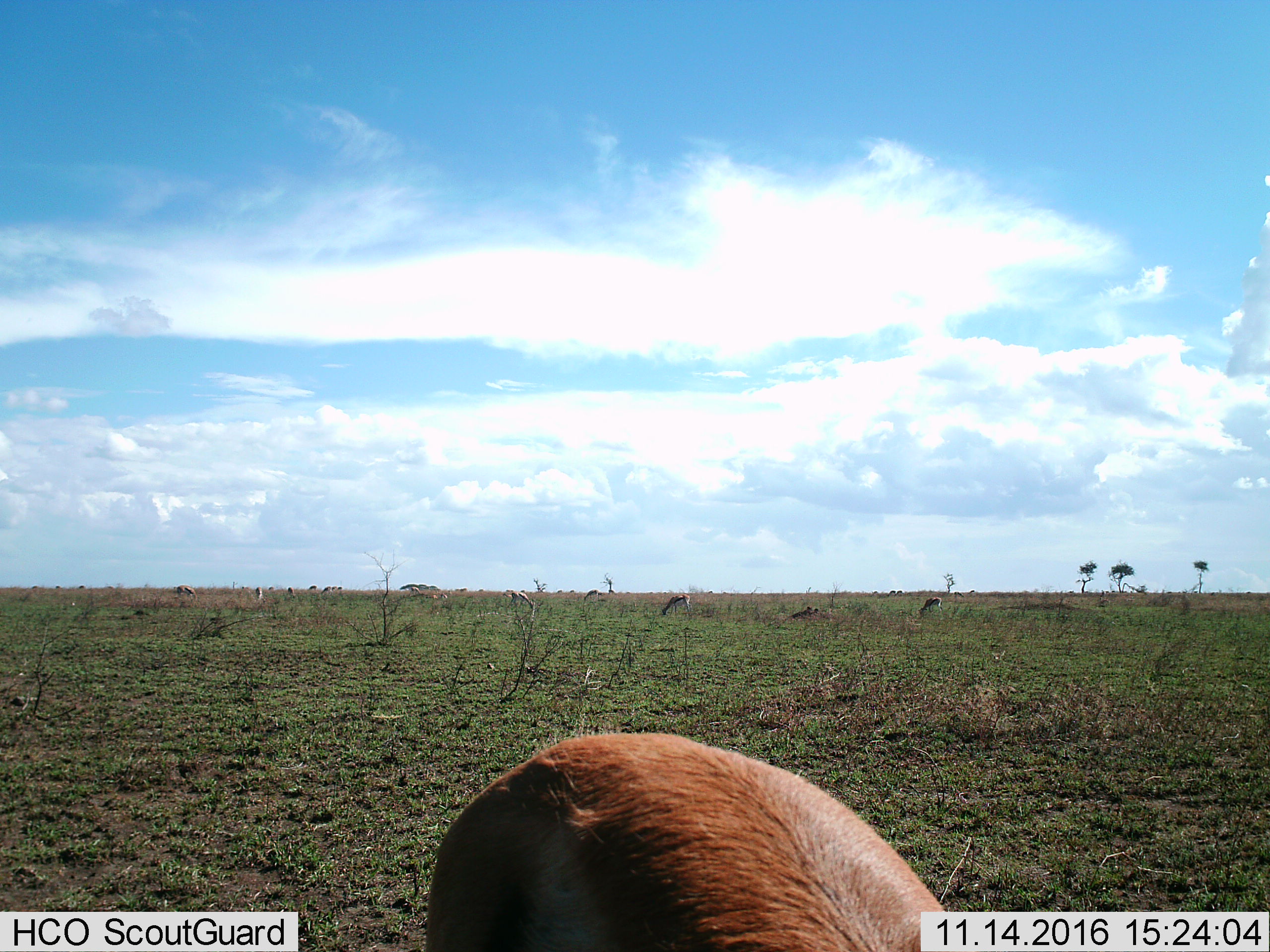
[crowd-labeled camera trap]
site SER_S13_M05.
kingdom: Animalia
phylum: Chordata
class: Mammalia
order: Artiodactyla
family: Bovidae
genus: Eudorcas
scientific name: Eudorcas thomsonii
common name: thomson's gazelle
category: gazellethomsons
Gazellethomsons (thomson's gazelle) (Eudorcas thomsonii), count 11-50. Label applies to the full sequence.